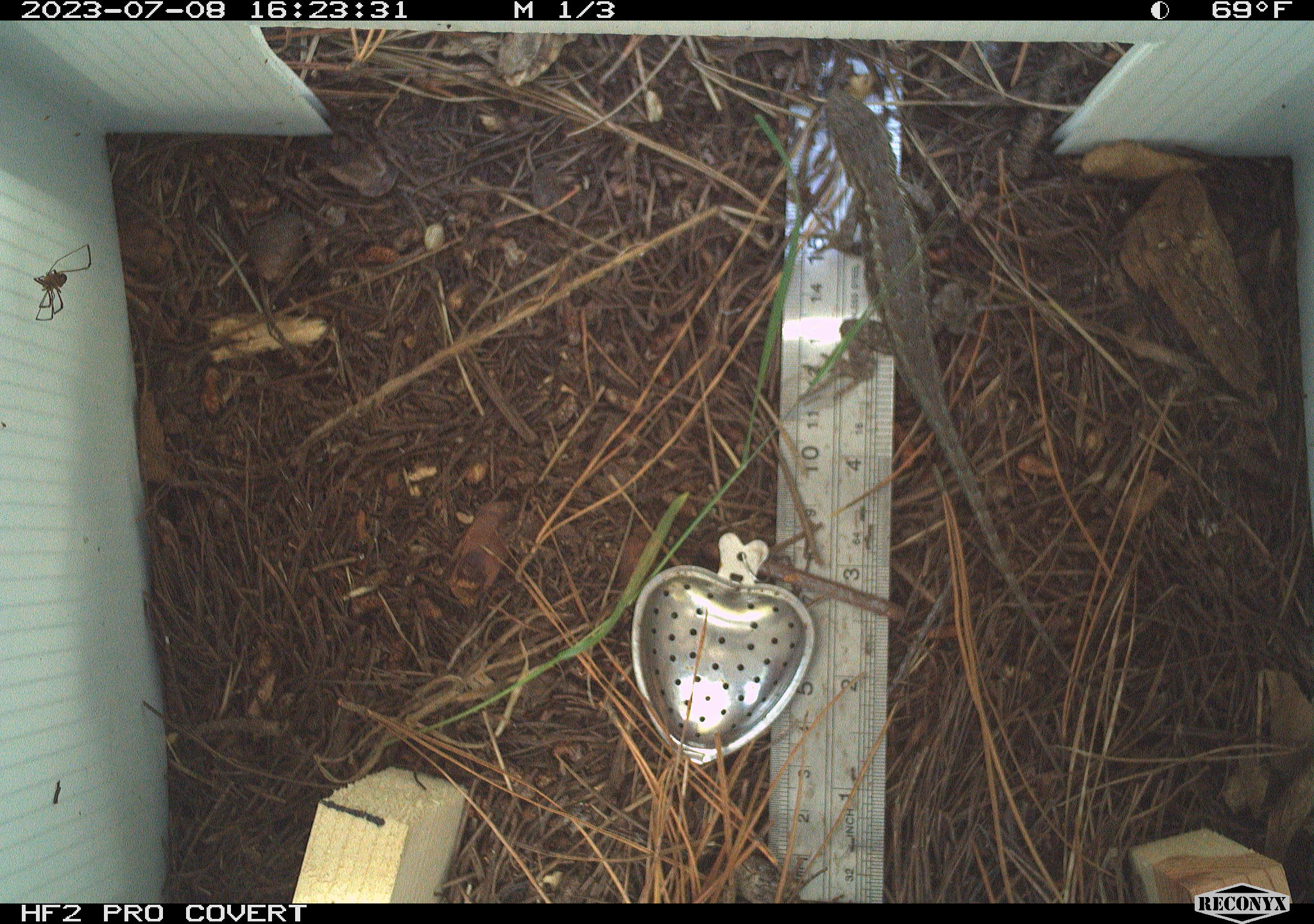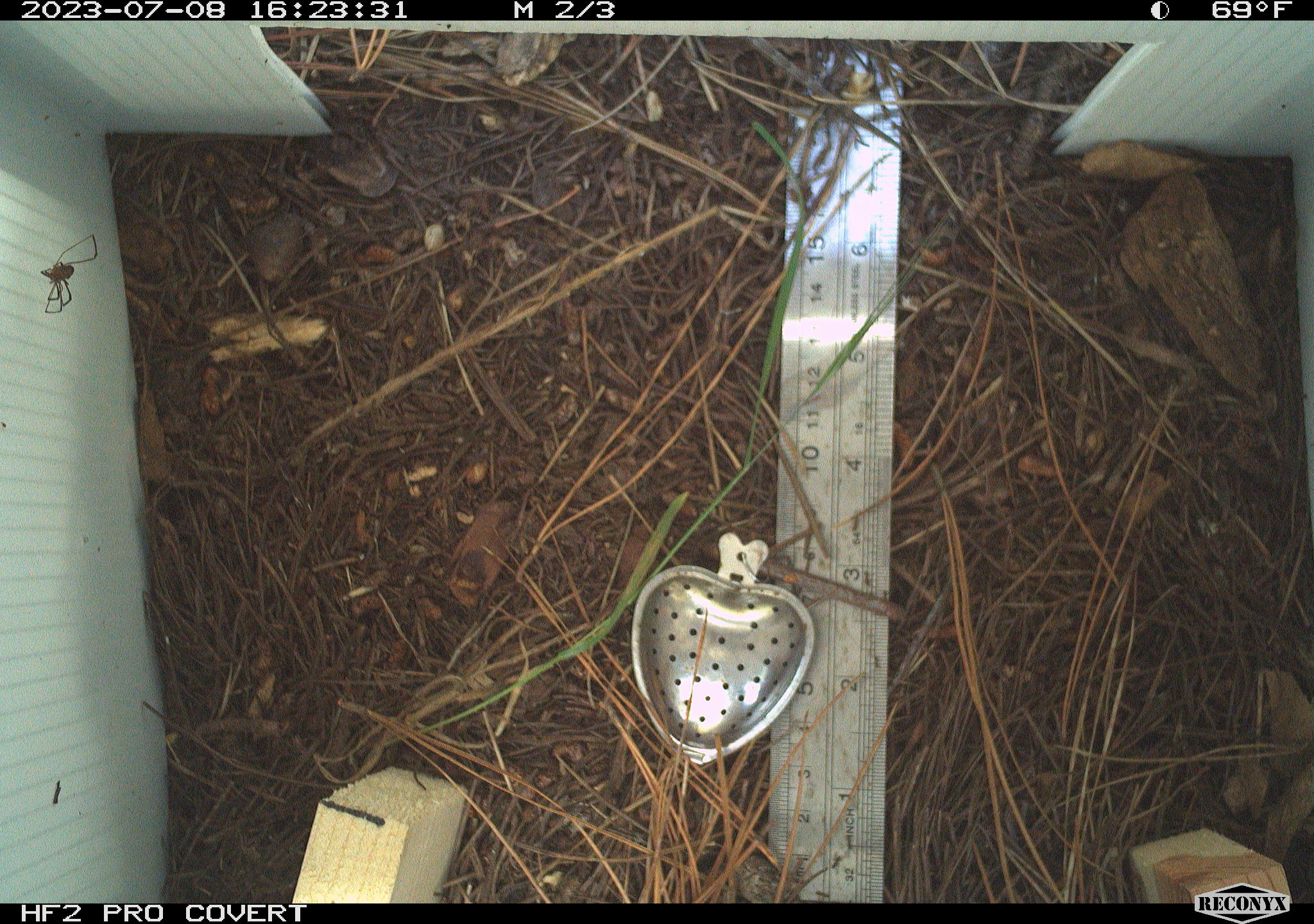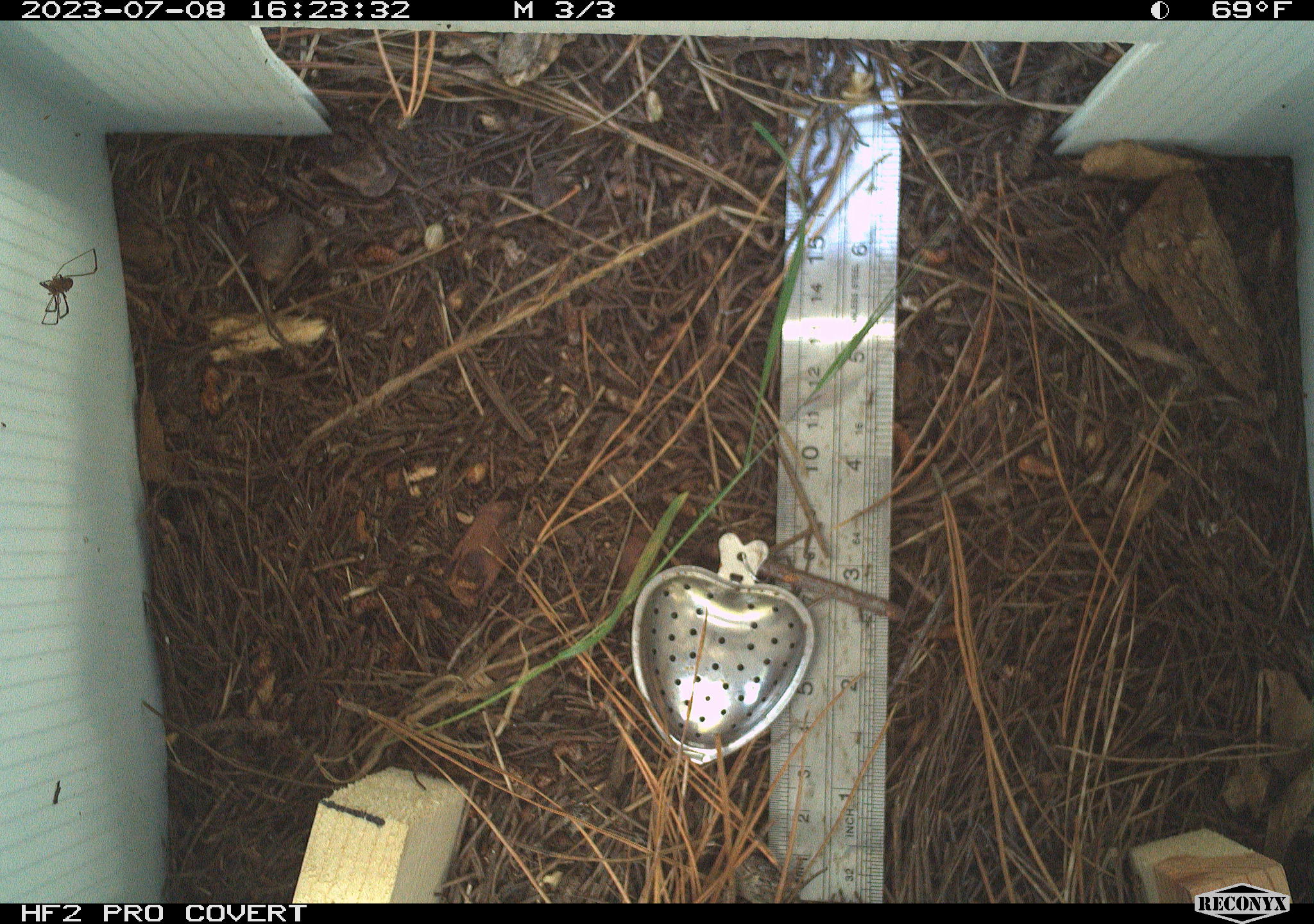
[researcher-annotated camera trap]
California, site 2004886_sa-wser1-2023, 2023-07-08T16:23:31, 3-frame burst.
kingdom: Animalia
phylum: Chordata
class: Reptilia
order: Squamata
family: Phrynosomatidae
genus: Sceloporus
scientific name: Sceloporus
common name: spiny lizards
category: sceloporus species